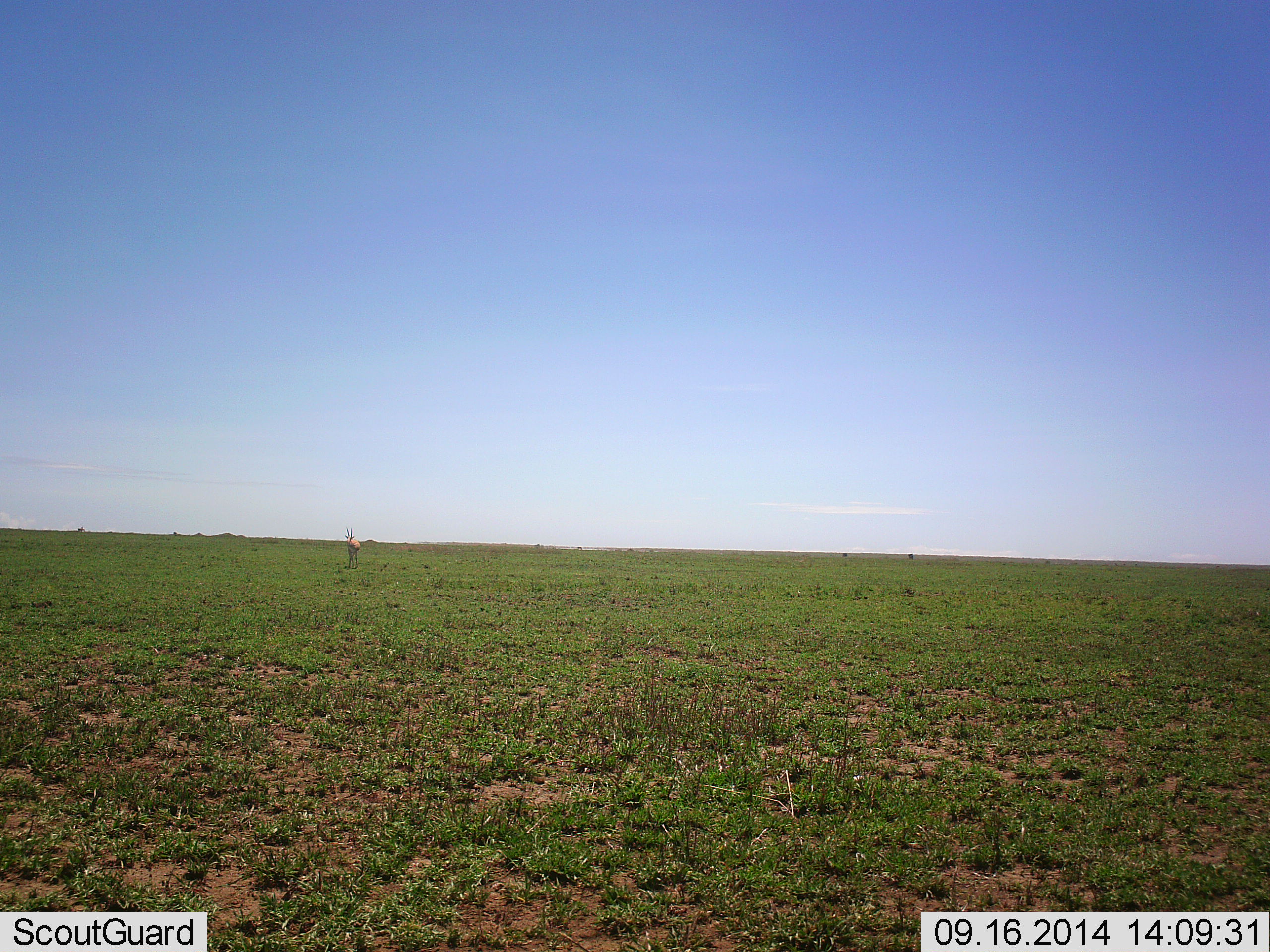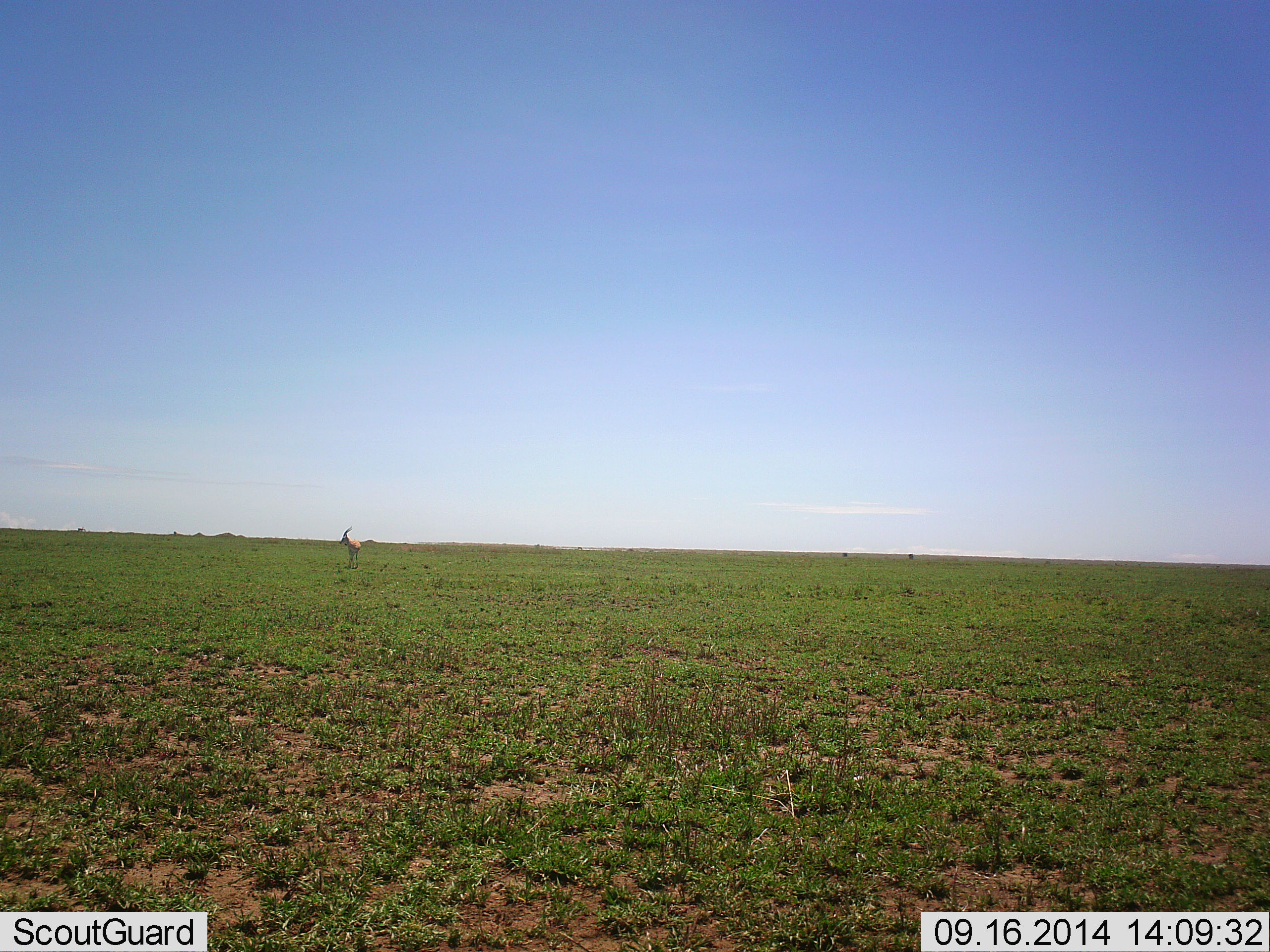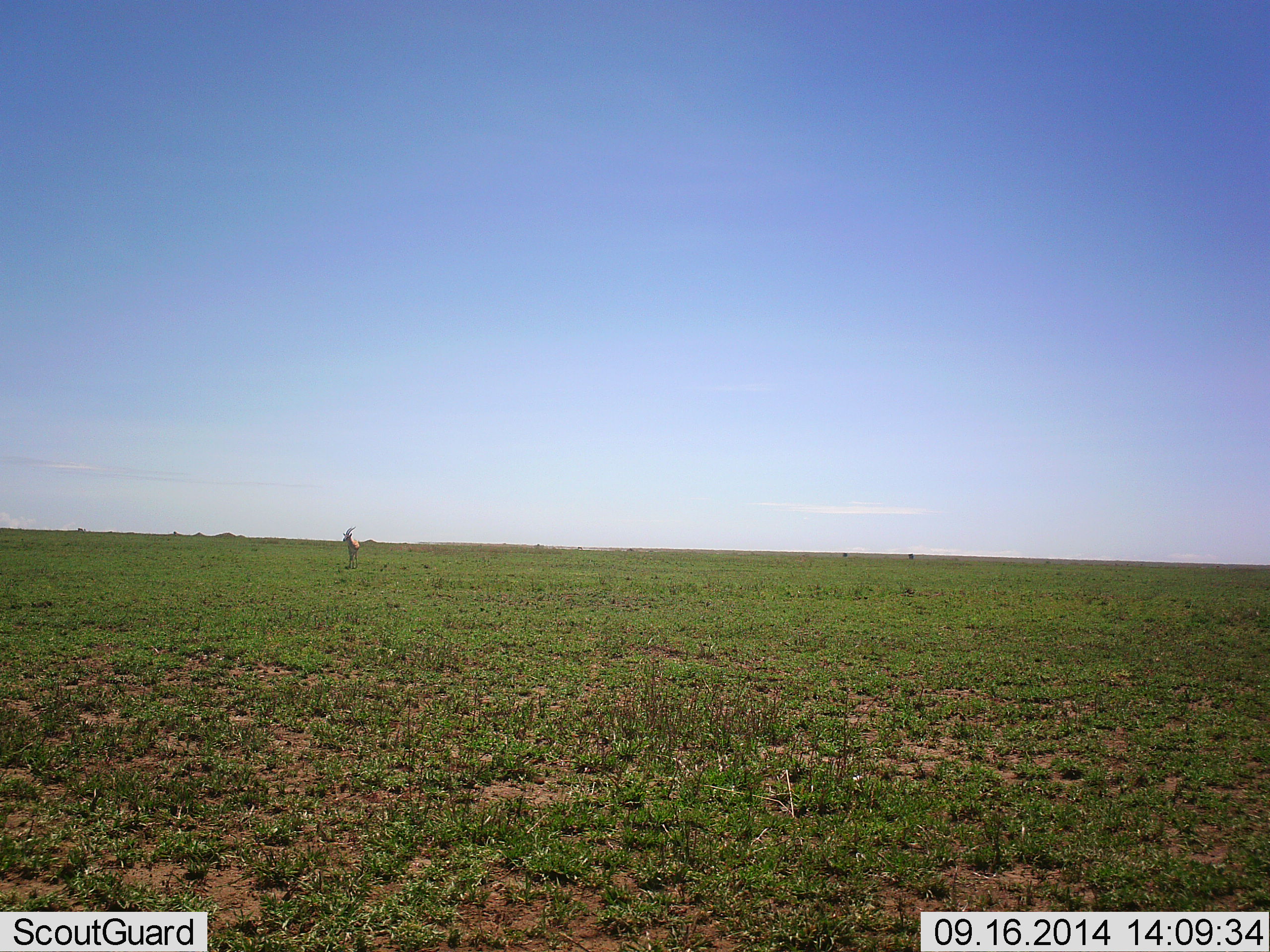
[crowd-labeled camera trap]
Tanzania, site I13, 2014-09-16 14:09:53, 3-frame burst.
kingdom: Animalia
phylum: Chordata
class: Mammalia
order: Artiodactyla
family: Bovidae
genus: Eudorcas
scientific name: Eudorcas thomsonii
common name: thomson's gazelle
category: gazellethomsons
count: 1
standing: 100%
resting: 0%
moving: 0%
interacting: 0%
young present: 0%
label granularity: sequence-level